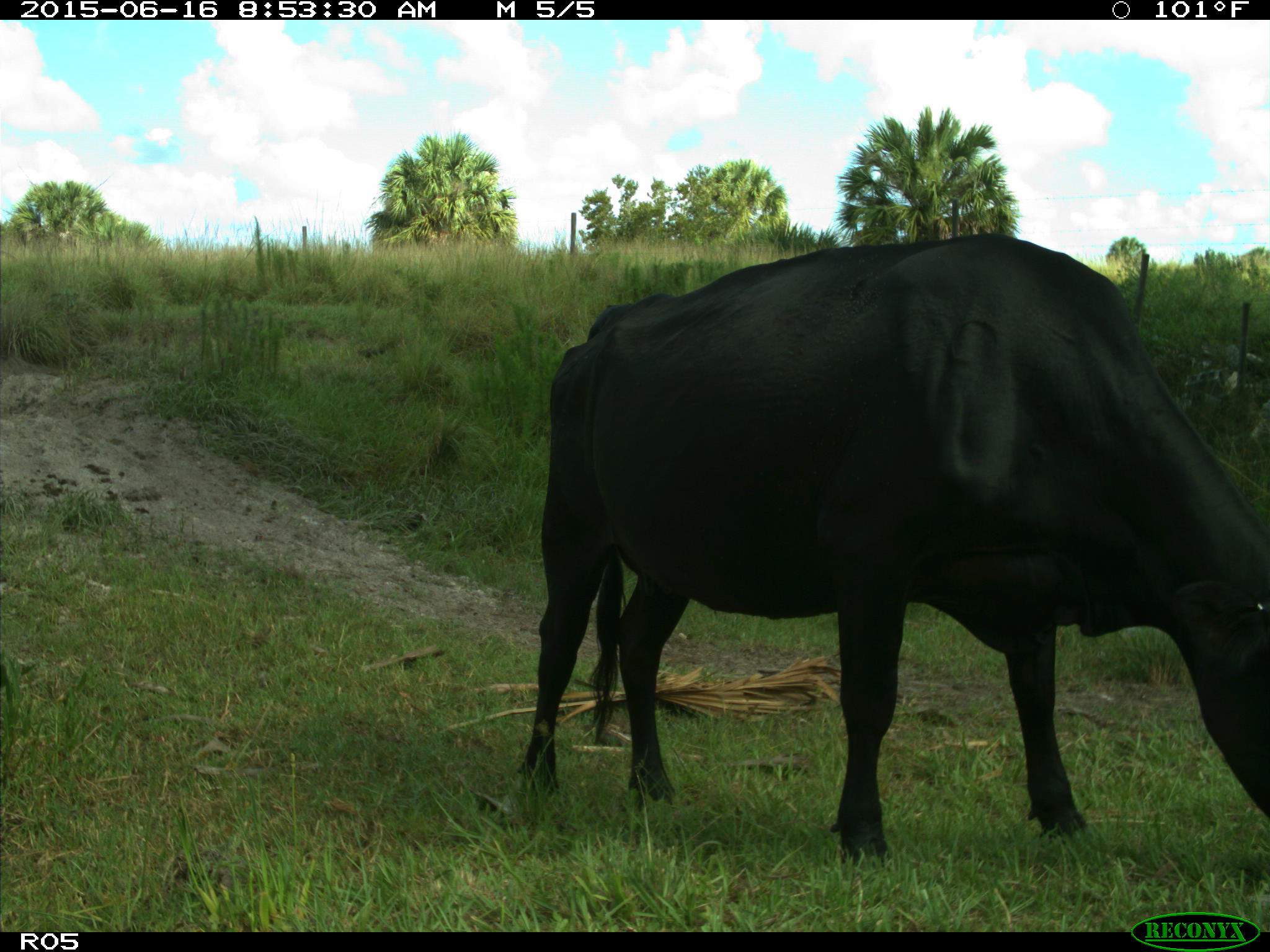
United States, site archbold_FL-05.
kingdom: Animalia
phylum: Chordata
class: Mammalia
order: Artiodactyla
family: Bovidae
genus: Bos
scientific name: Bos taurus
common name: domestic cow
Bos taurus (domestic cow).